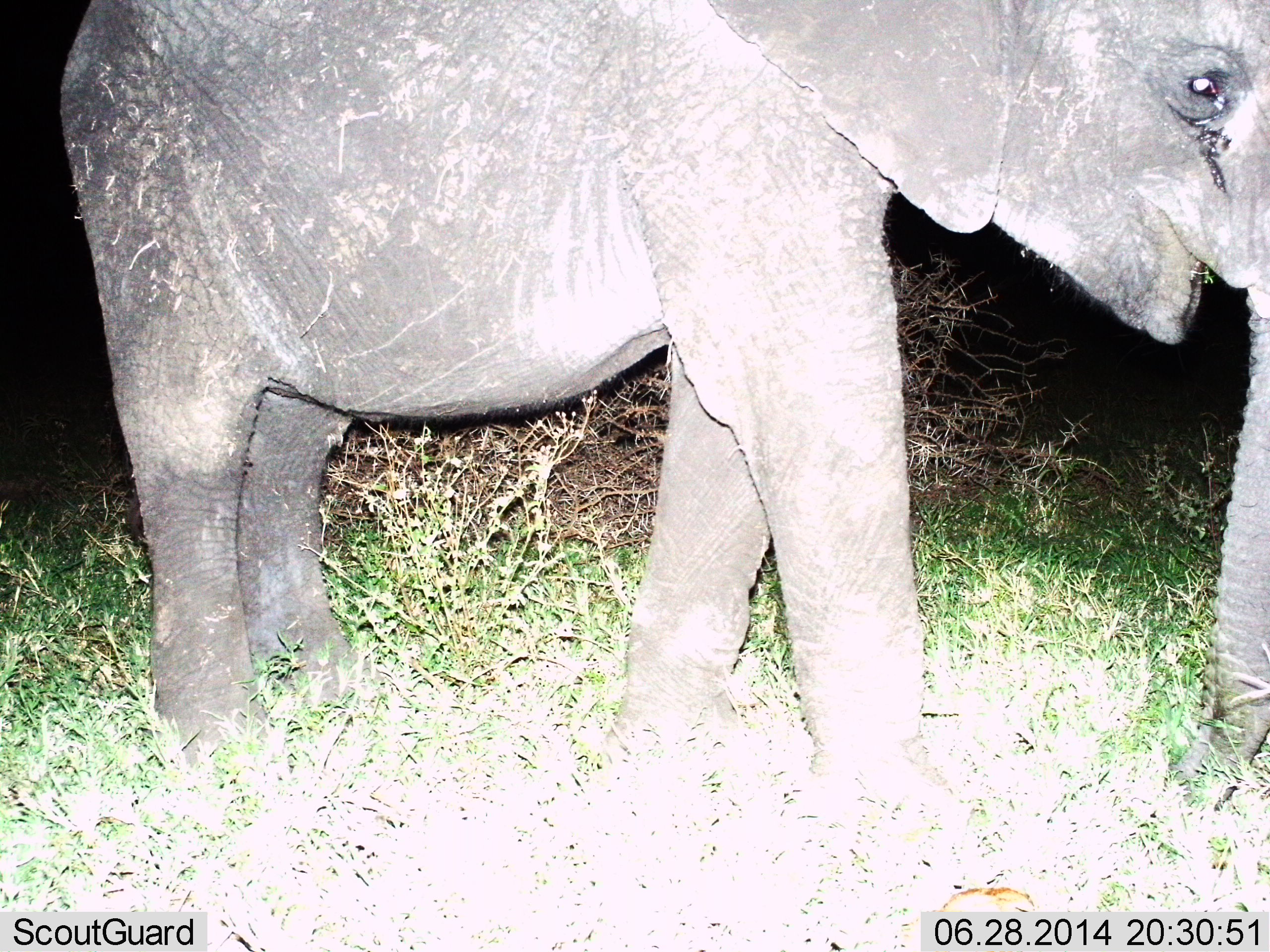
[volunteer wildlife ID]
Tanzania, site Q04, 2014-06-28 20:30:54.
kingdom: Animalia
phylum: Chordata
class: Mammalia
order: Proboscidea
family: Elephantidae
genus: Loxodonta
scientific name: Loxodonta africana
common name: african bush elephant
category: elephant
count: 1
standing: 60%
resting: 0%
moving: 30%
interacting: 0%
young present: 50%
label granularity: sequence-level